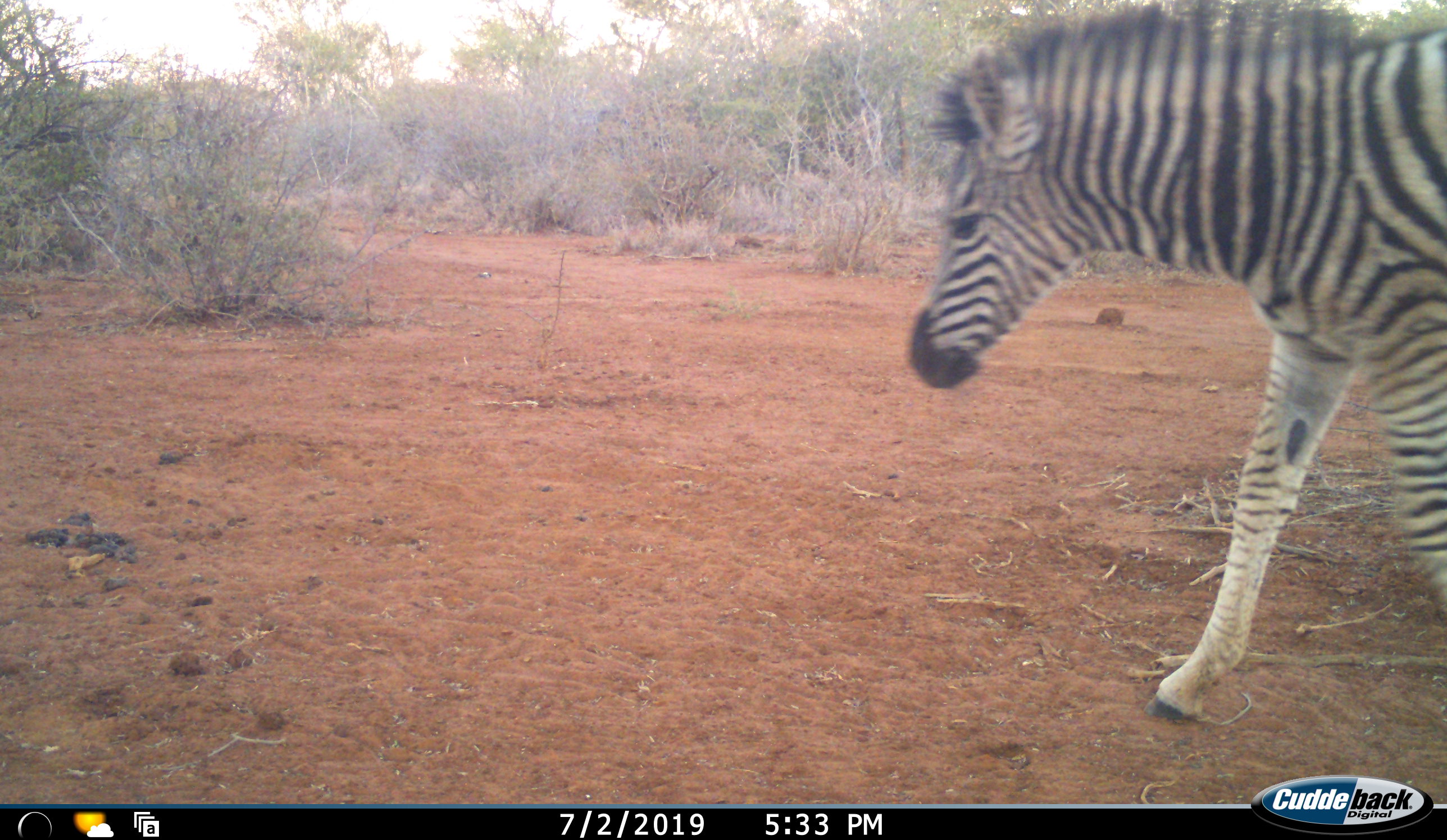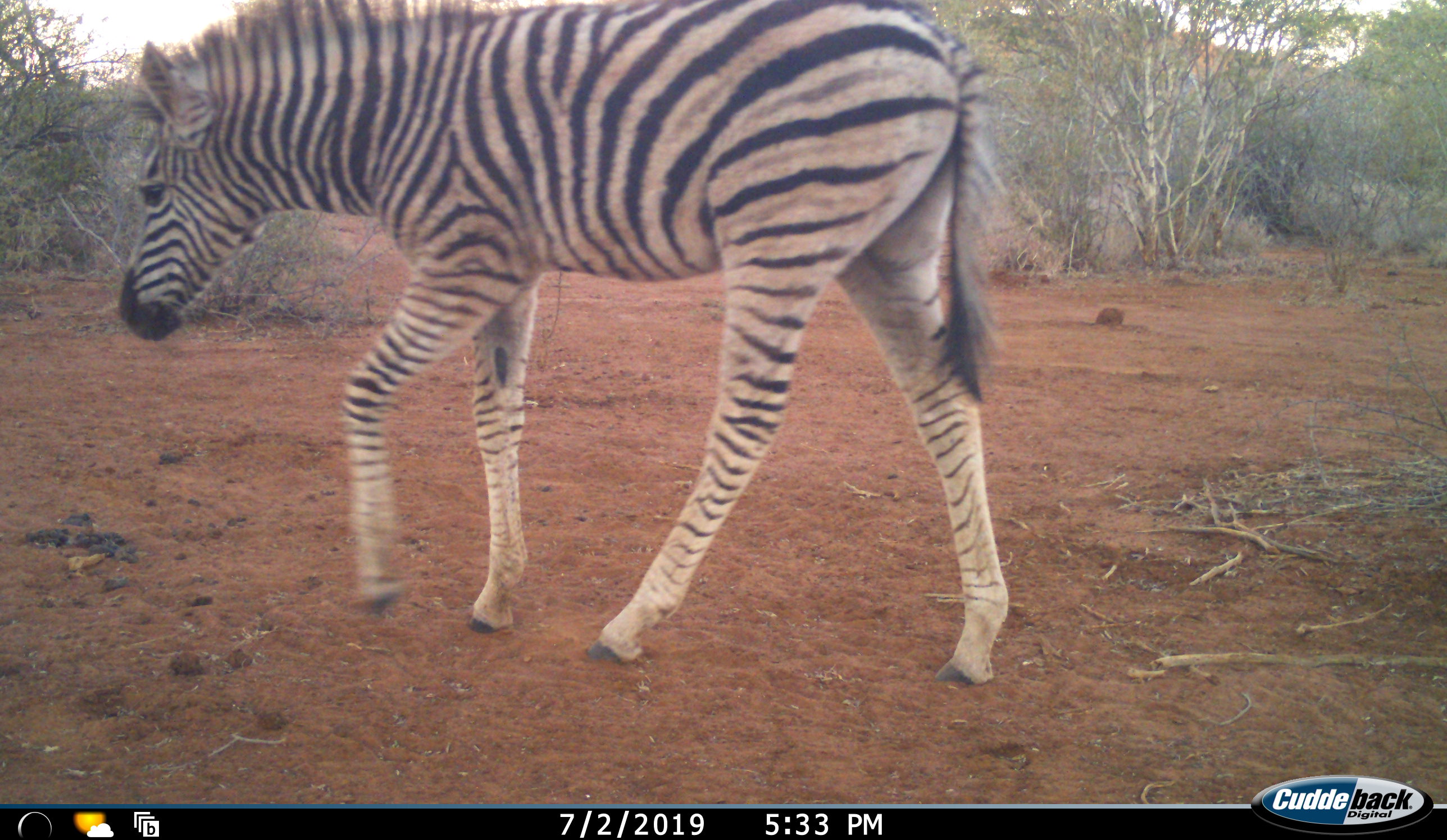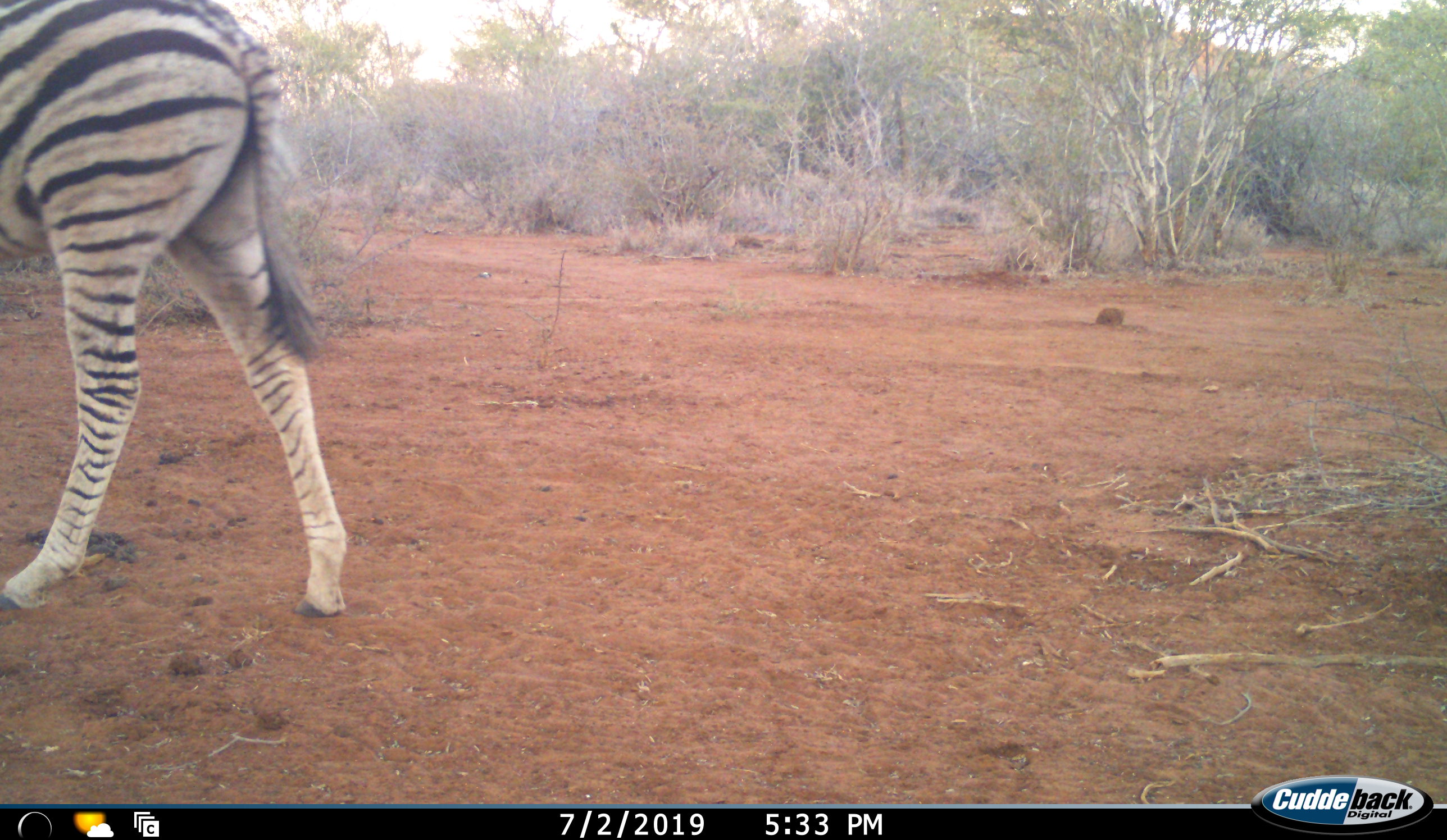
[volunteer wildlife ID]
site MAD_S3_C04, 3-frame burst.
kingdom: Animalia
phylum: Chordata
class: Mammalia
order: Perissodactyla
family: Equidae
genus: Equus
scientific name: Equus quagga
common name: plains zebra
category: zebraplains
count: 1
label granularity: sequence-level